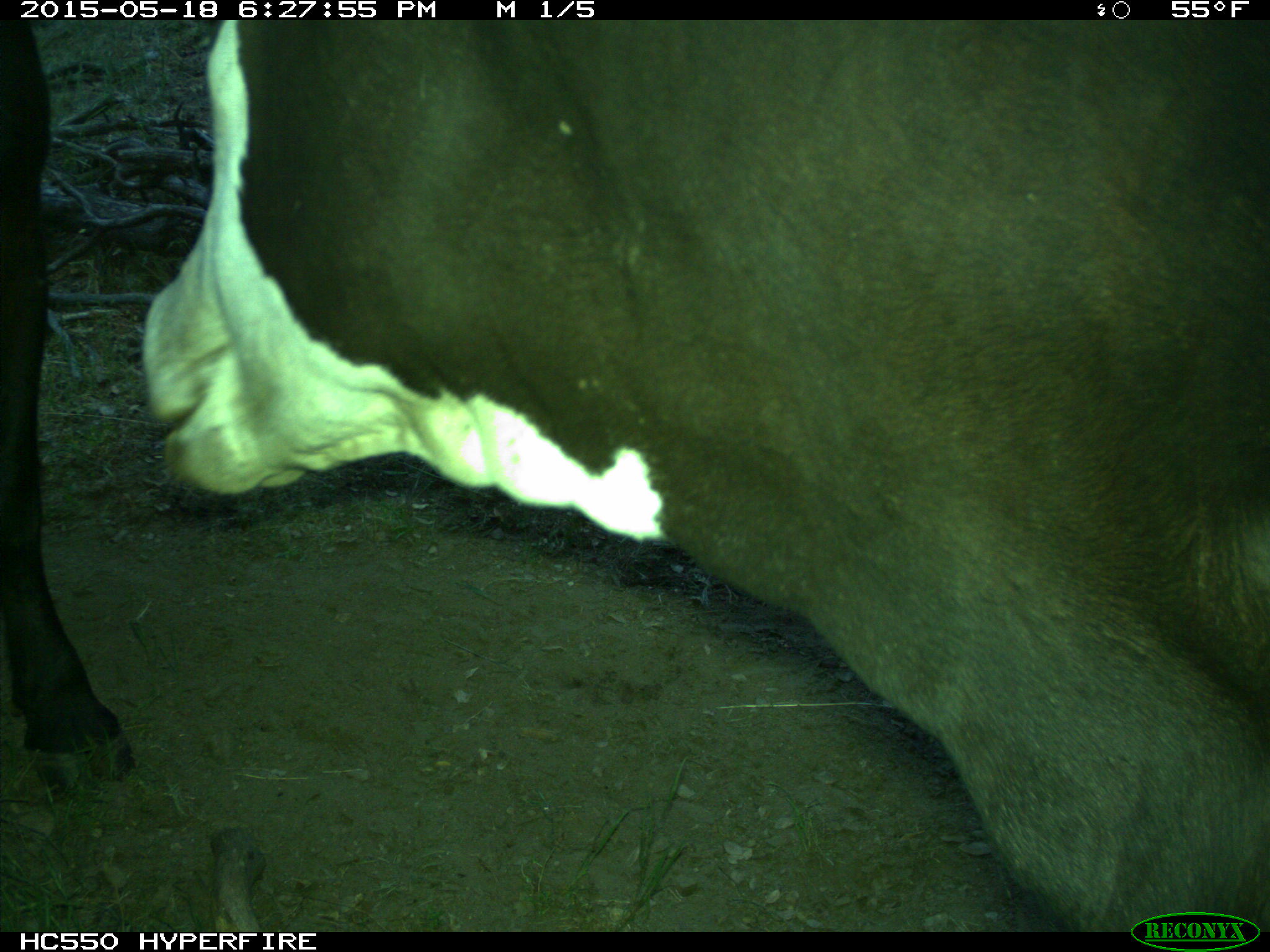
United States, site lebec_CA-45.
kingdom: Animalia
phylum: Chordata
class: Mammalia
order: Artiodactyla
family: Bovidae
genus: Bos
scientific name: Bos taurus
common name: domestic cow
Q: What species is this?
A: Bos taurus (domestic cow).